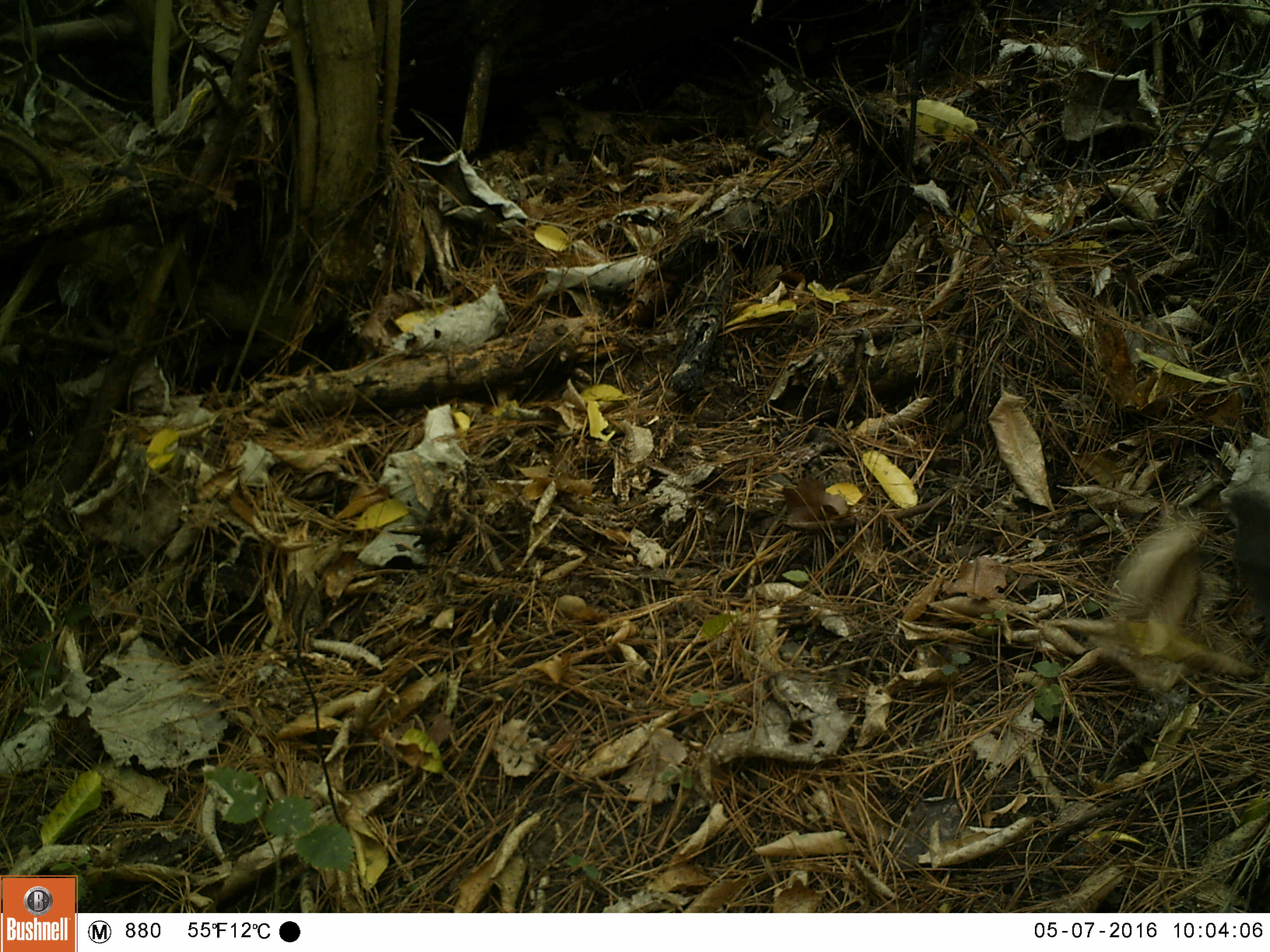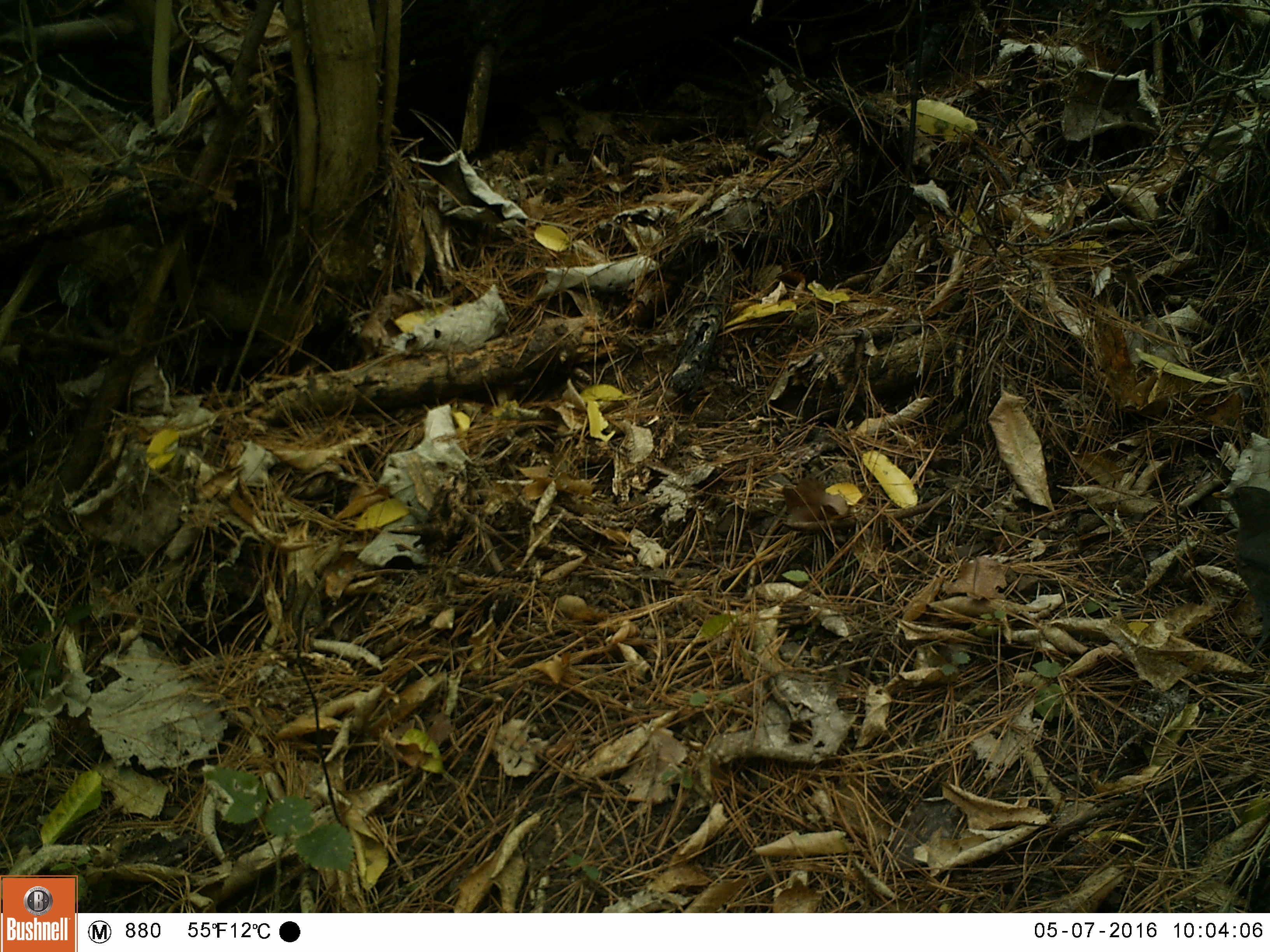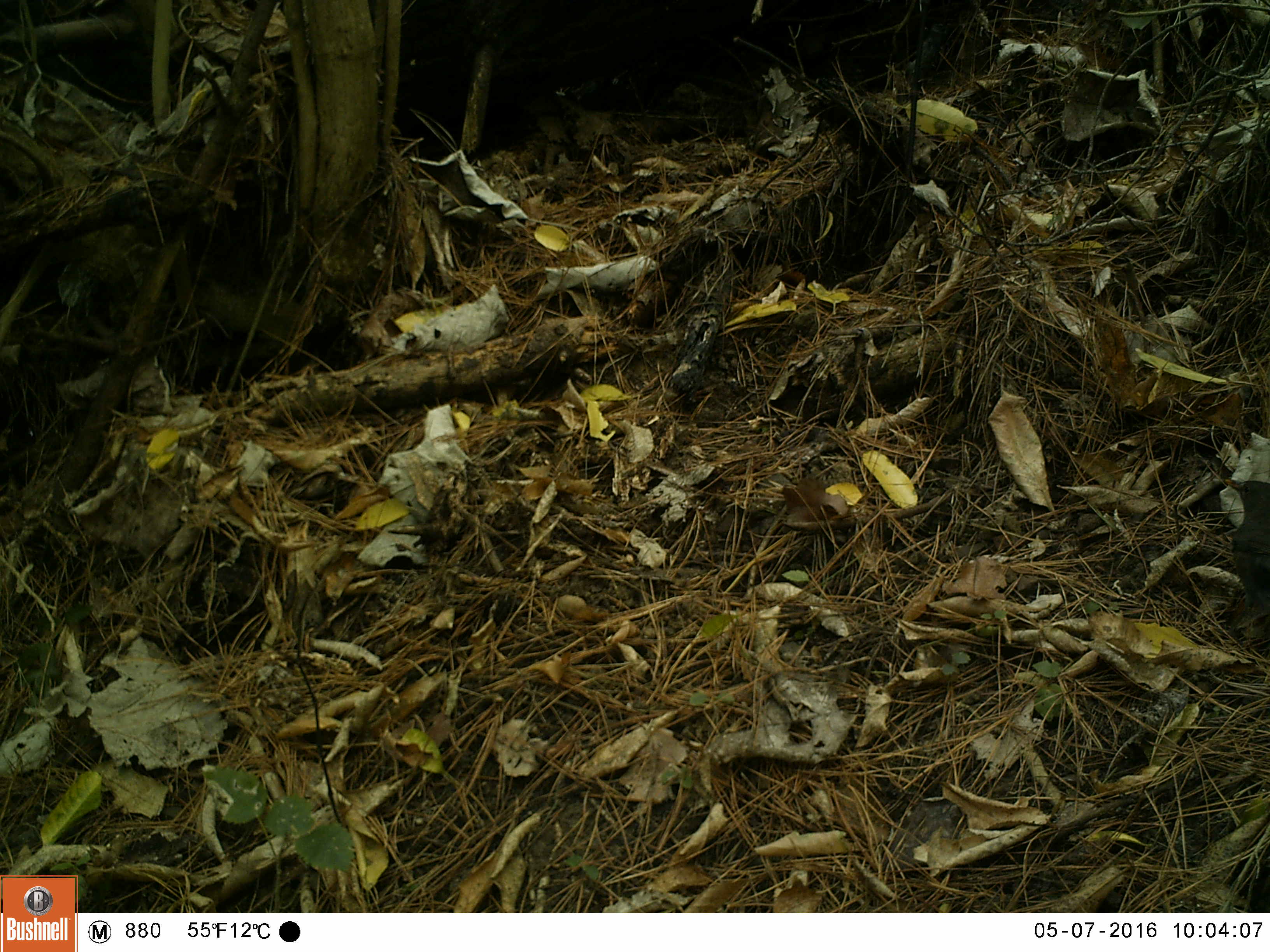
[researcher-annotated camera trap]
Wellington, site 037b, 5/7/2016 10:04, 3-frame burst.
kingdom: Animalia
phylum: Chordata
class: Aves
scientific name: Aves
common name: bird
Bird (Aves).